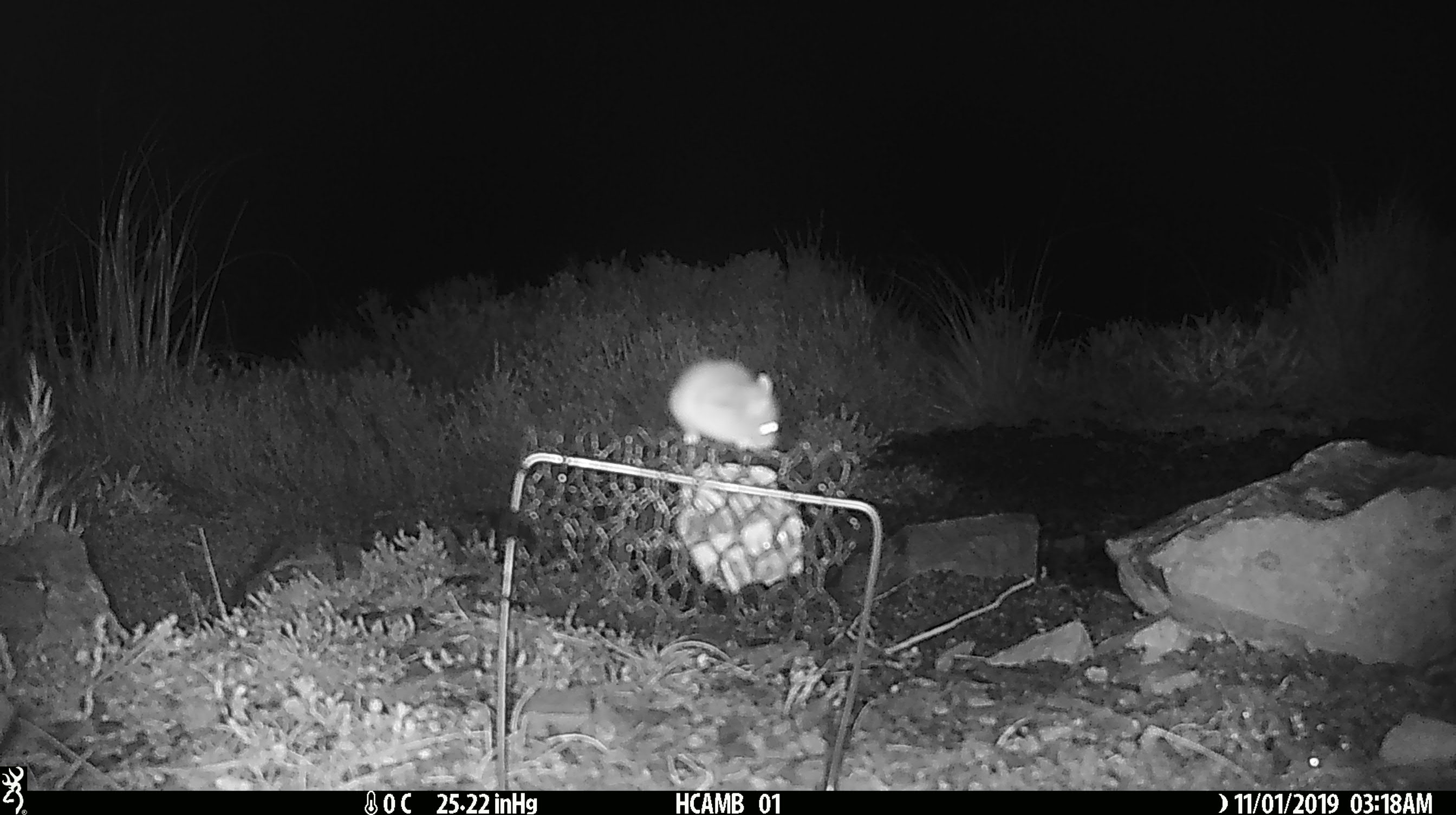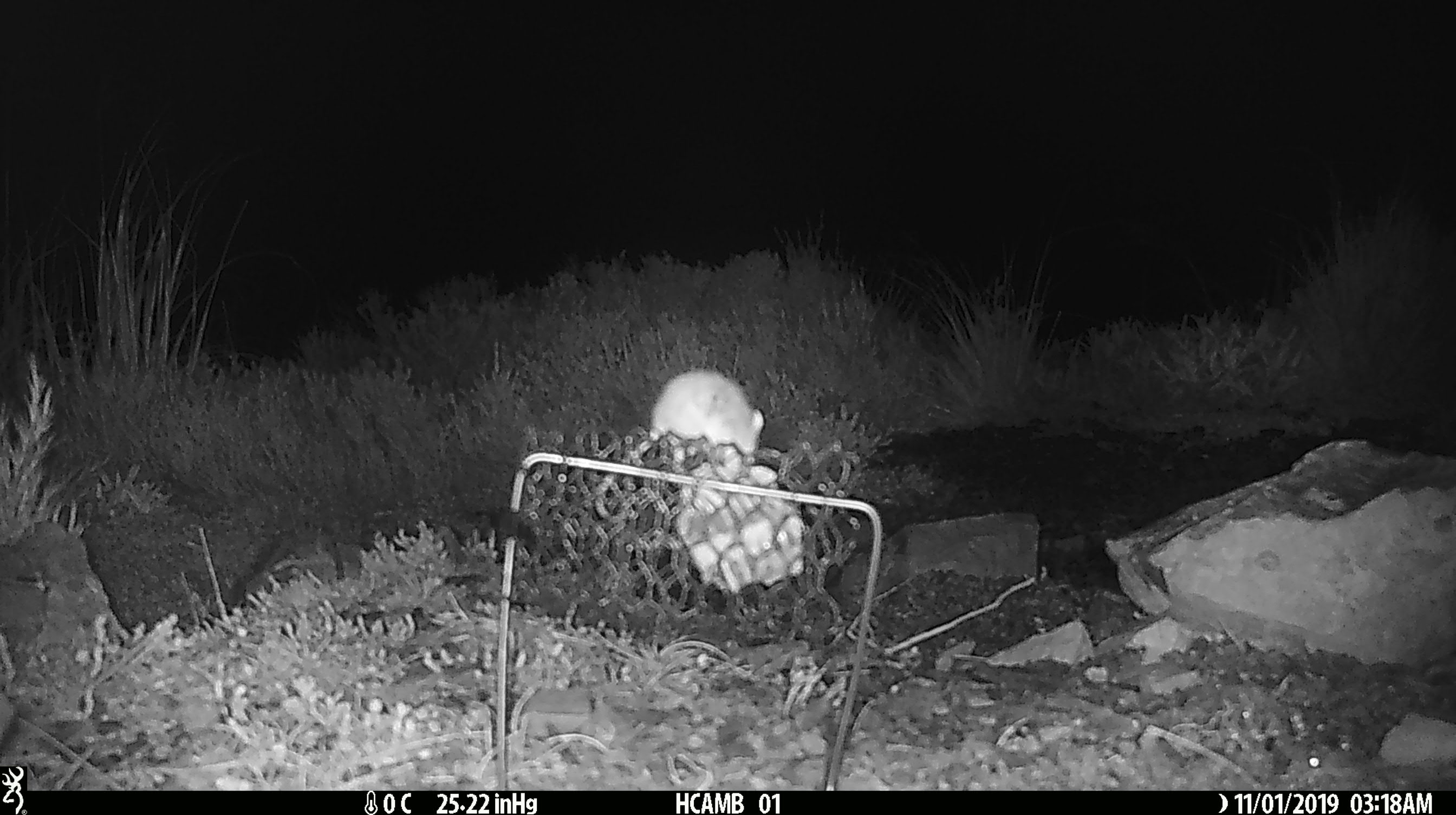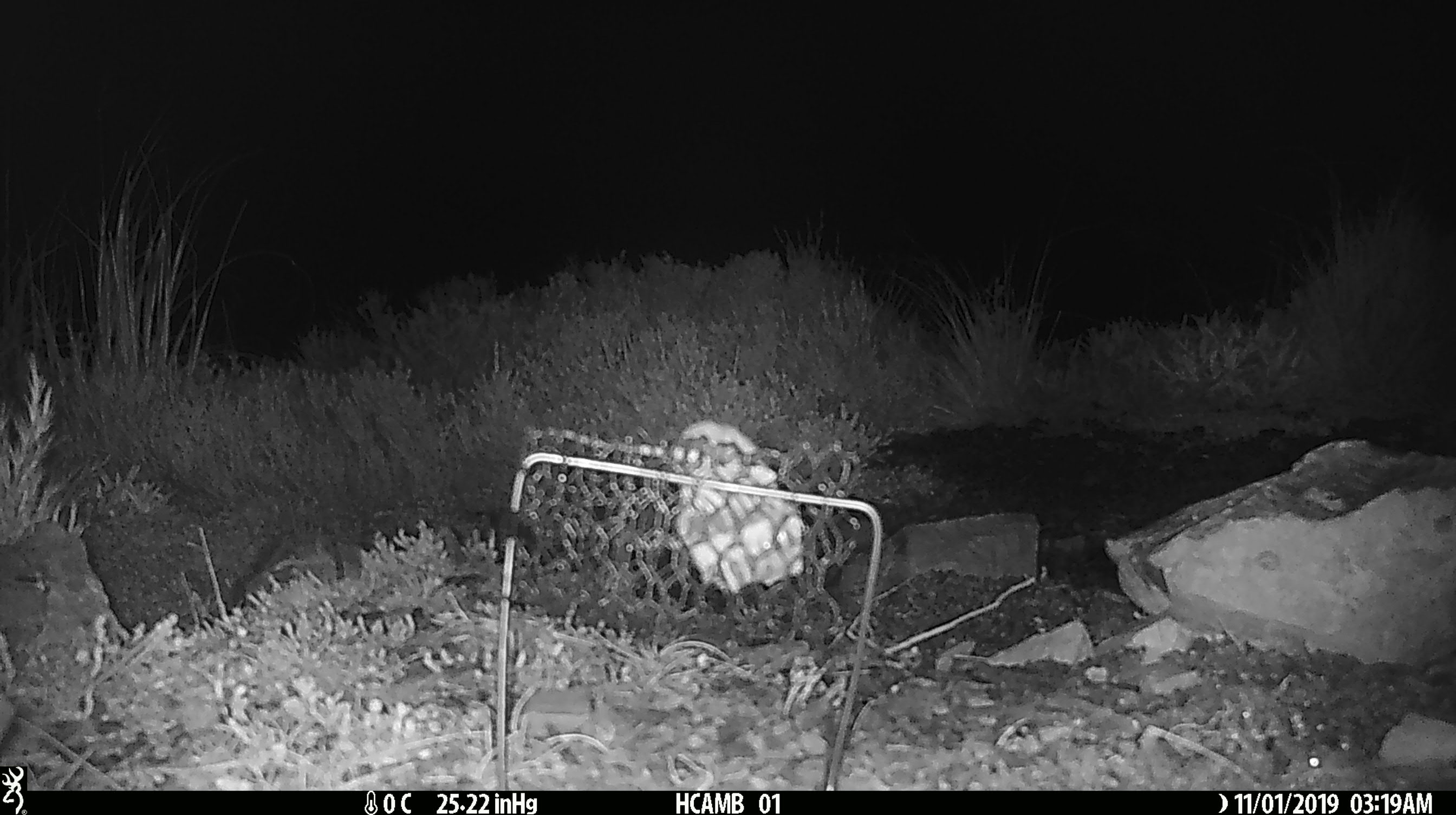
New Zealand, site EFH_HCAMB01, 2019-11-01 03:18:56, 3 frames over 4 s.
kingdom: Animalia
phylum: Chordata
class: Mammalia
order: Rodentia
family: Muridae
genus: Mus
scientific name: Mus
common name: mouse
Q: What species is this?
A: Mouse (Mus).